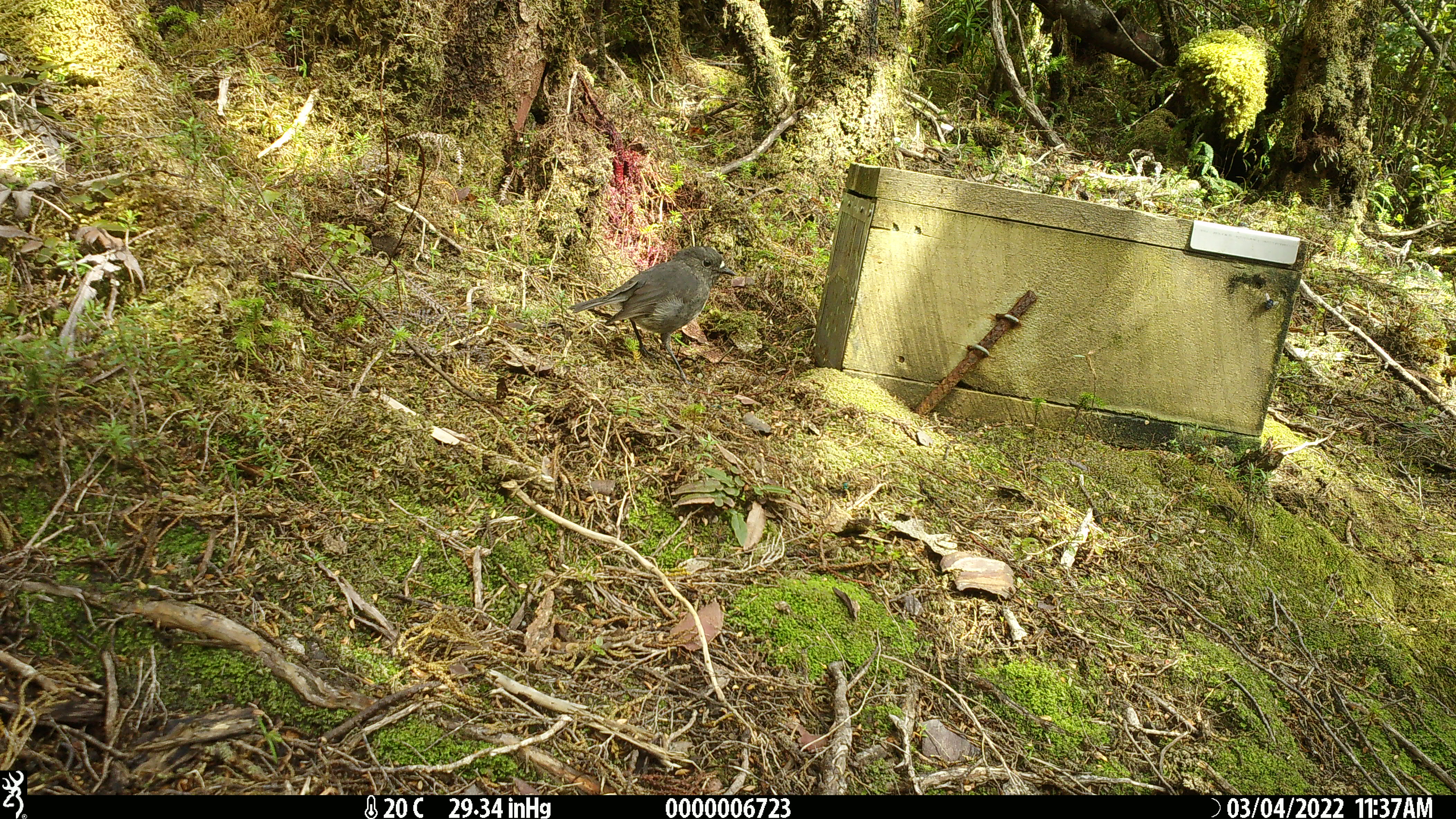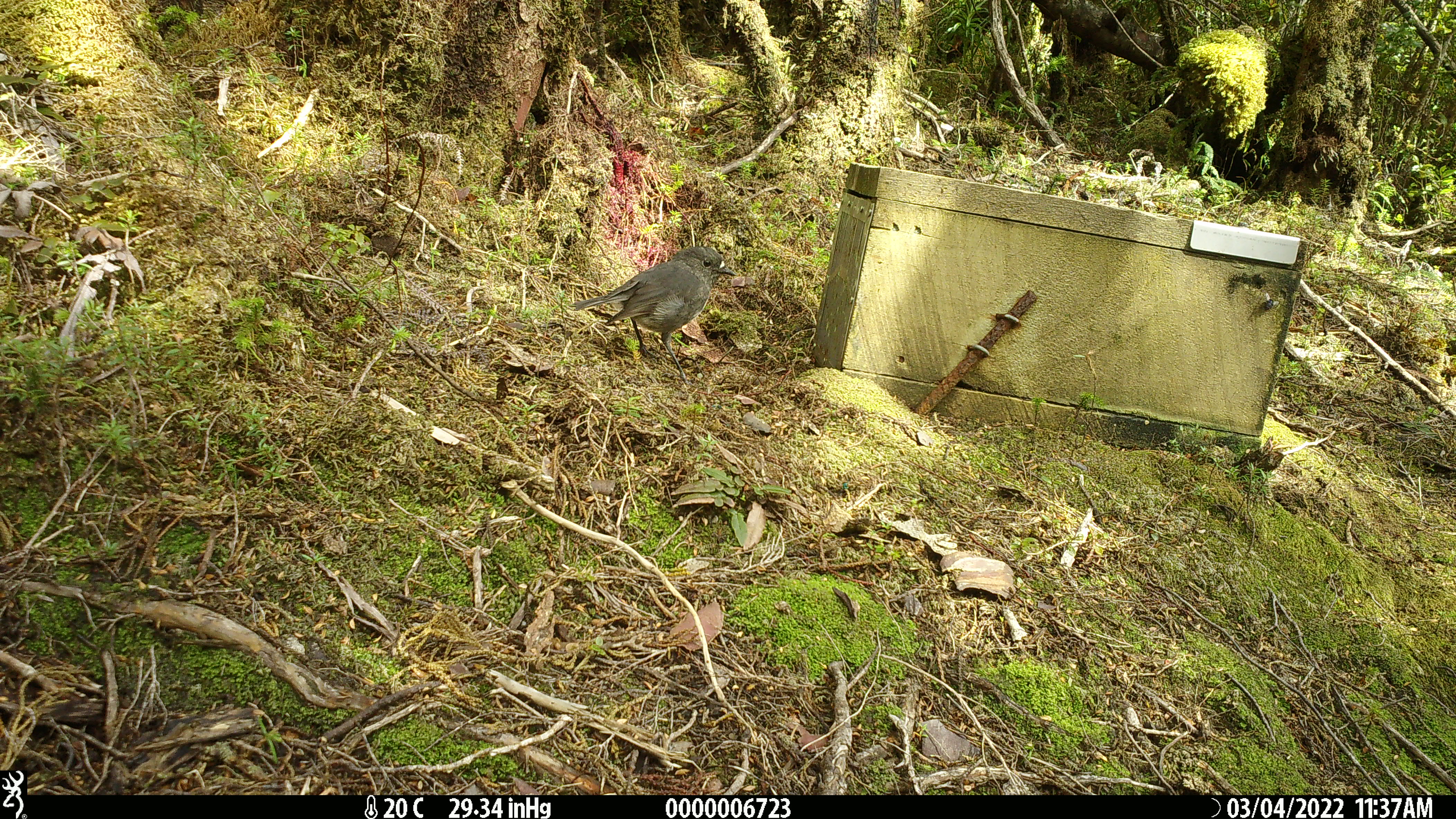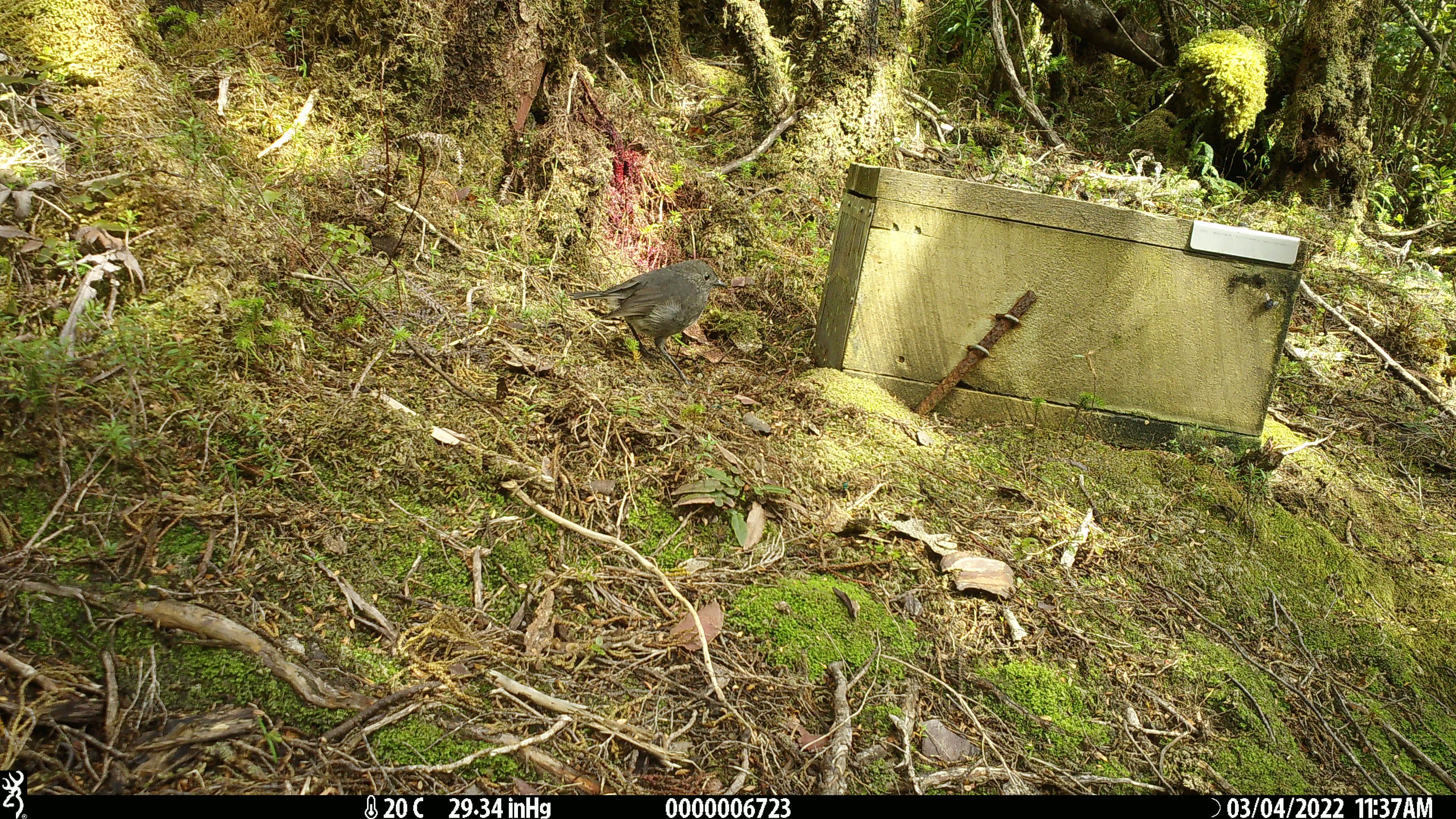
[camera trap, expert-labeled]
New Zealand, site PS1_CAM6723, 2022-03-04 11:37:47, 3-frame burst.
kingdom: Animalia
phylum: Chordata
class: Aves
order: Passeriformes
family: Petroicidae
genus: Petroica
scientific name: Petroica australis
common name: new zealand robin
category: robin